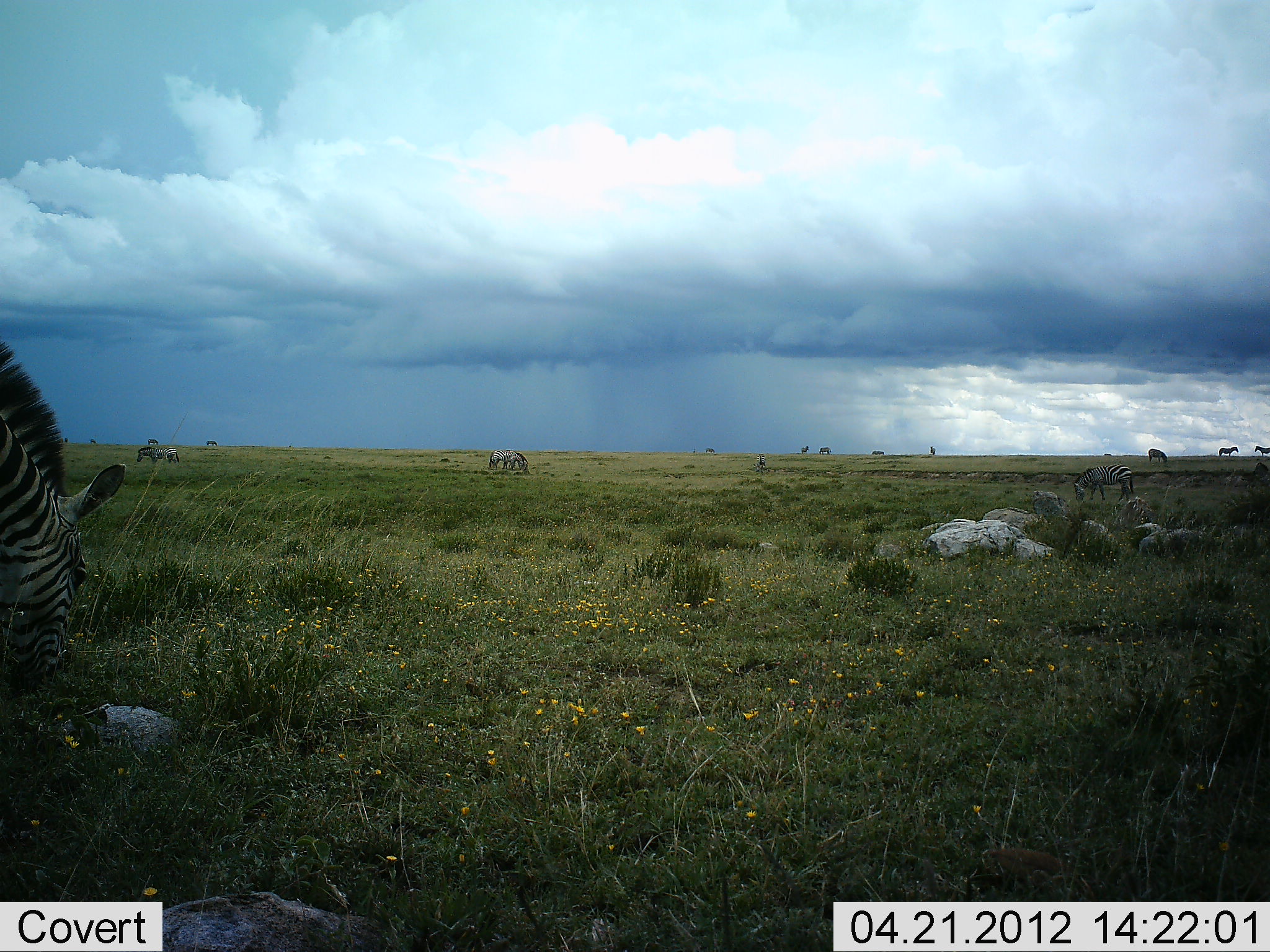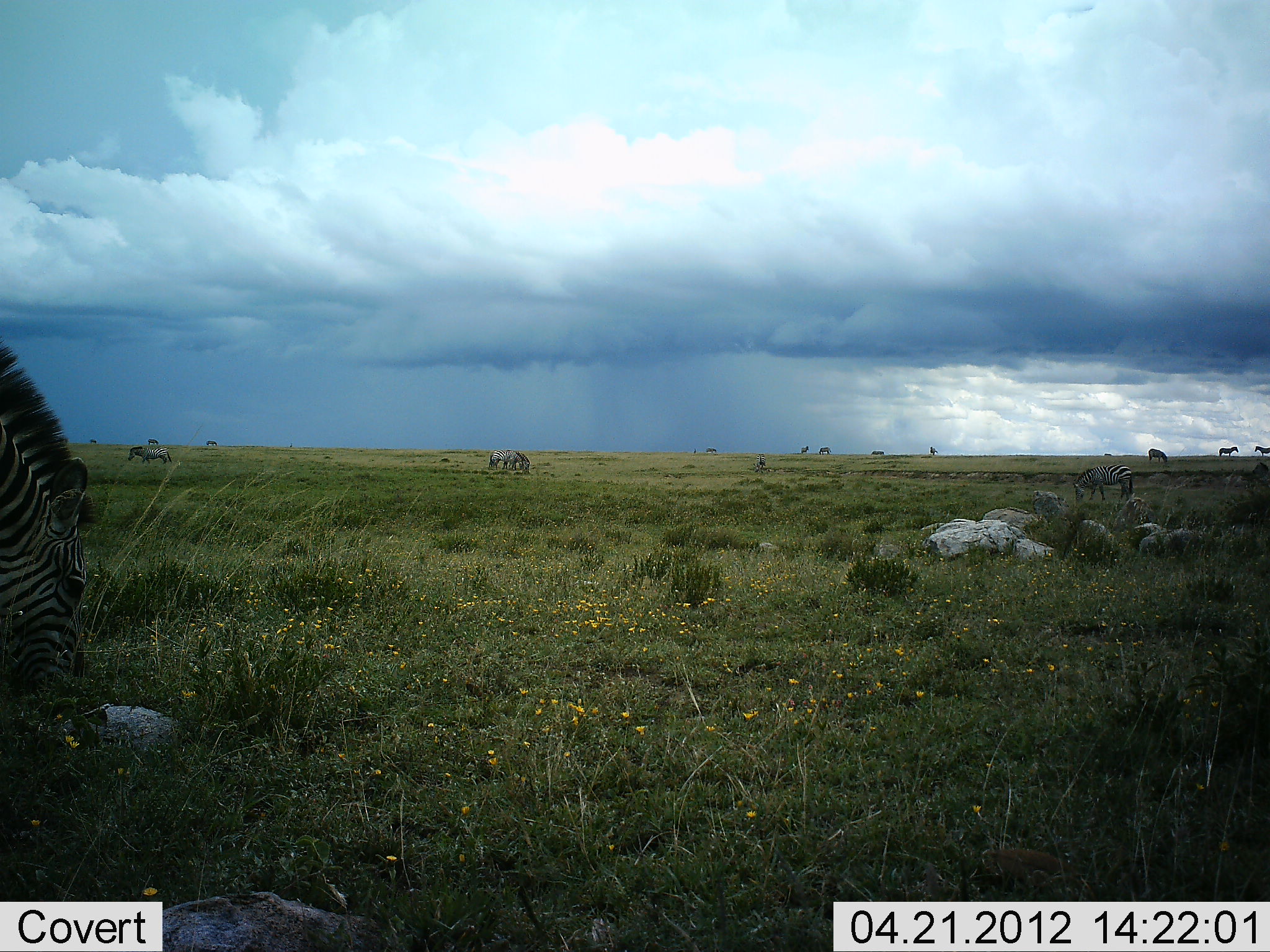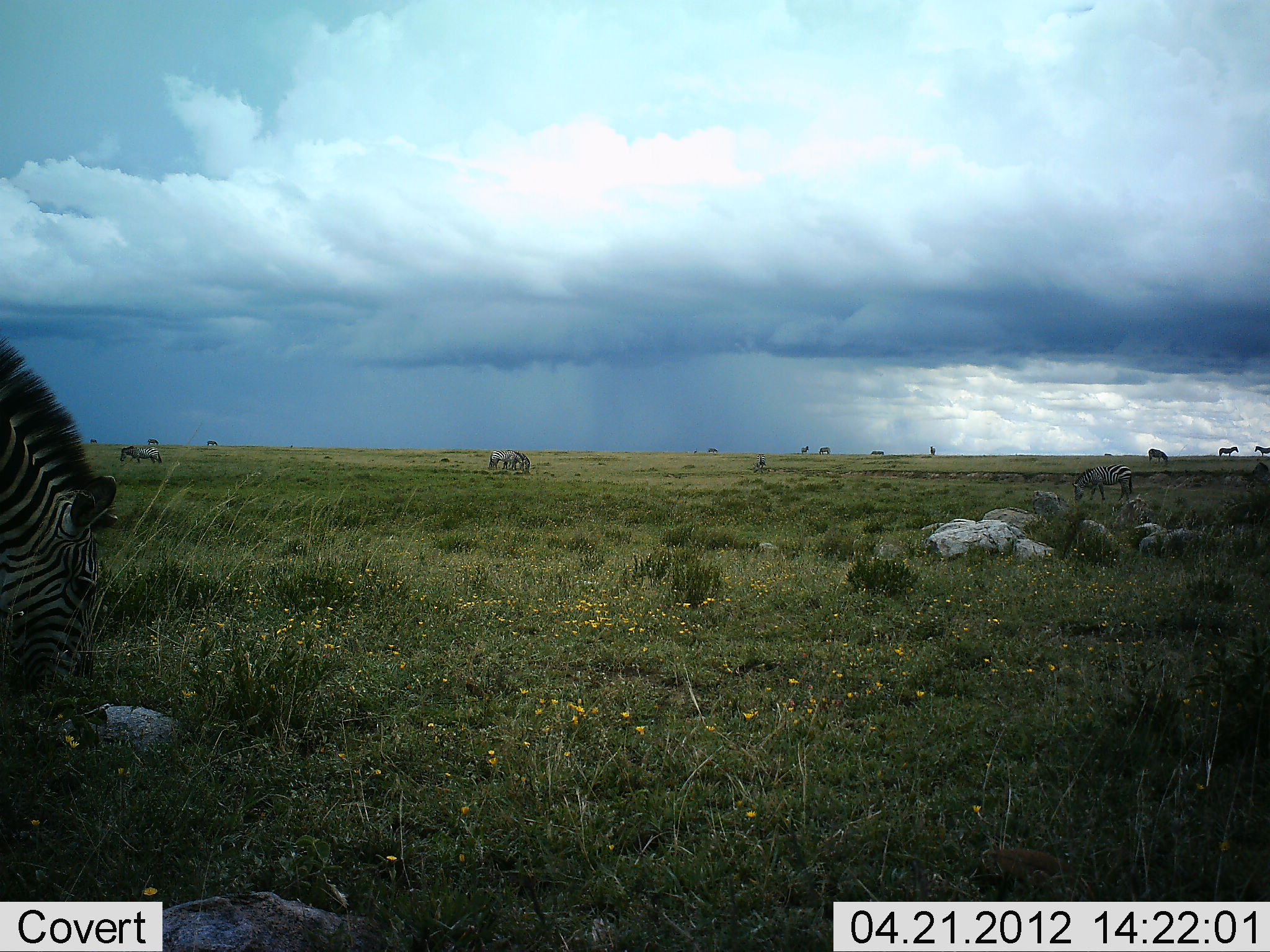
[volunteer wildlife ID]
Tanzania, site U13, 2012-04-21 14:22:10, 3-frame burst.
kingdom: Animalia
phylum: Chordata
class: Mammalia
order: Perissodactyla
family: Equidae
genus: Equus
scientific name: Equus quagga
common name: plains zebra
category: zebra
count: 11-50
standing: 67%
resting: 0%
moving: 13%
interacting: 0%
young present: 0%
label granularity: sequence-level